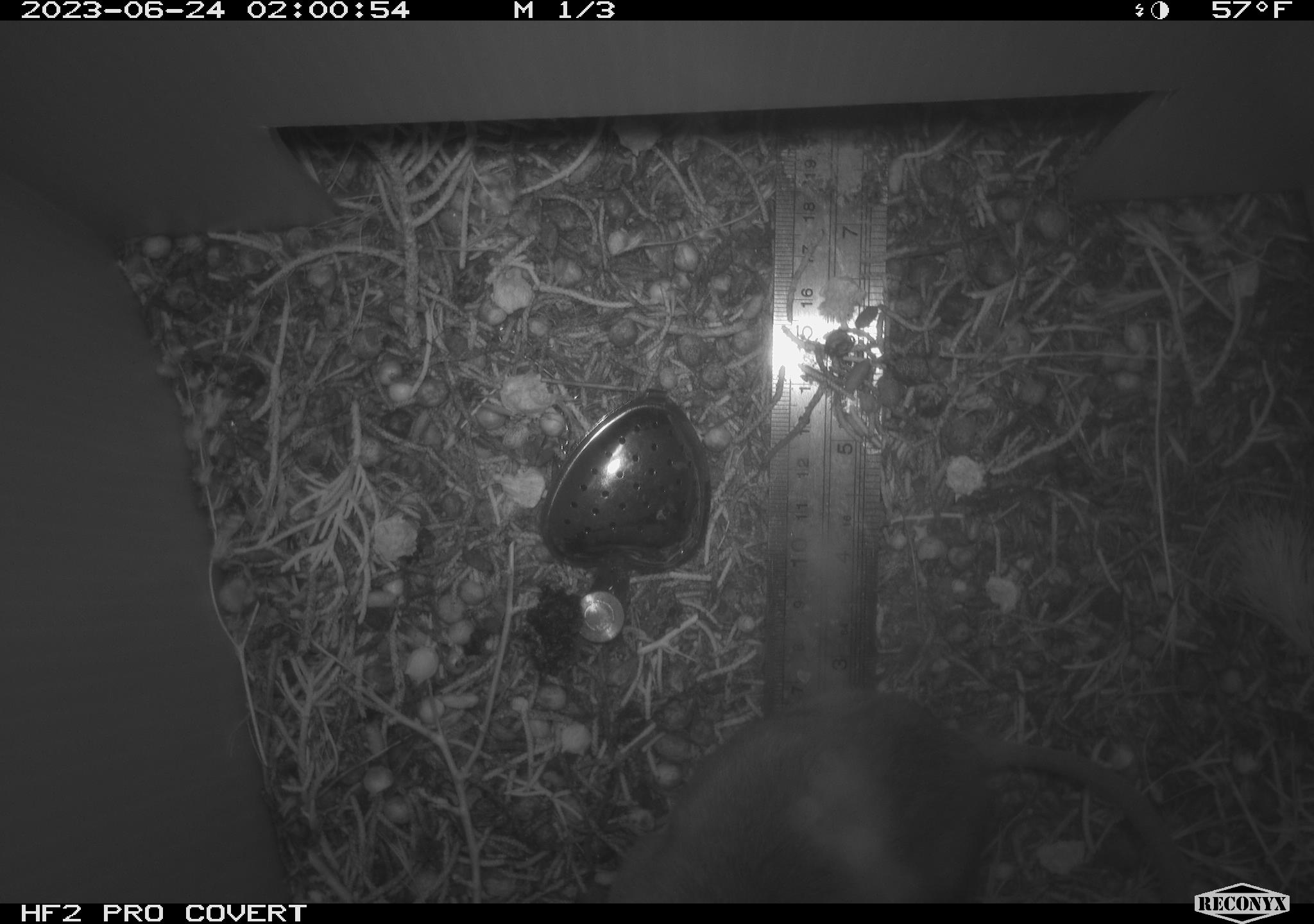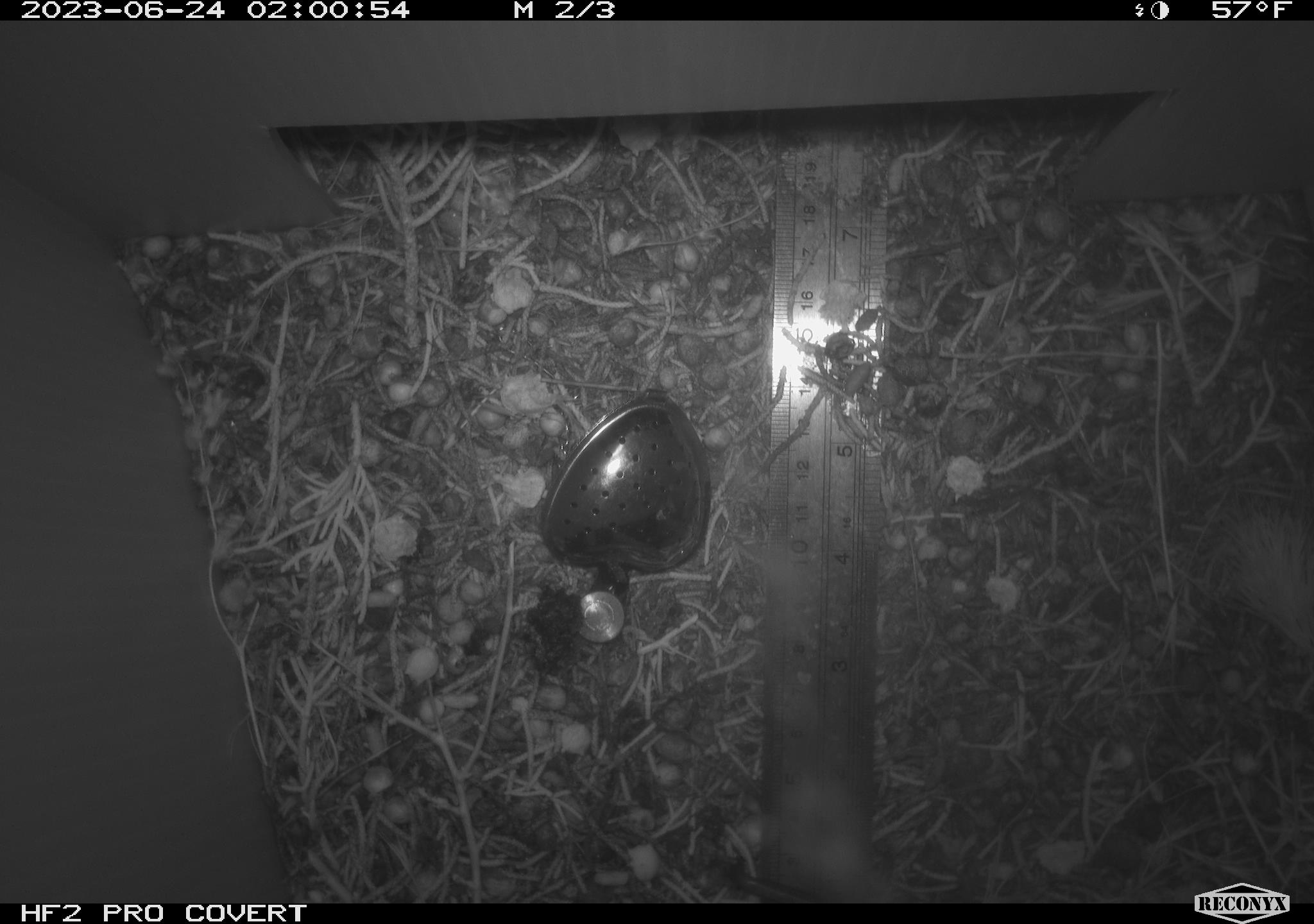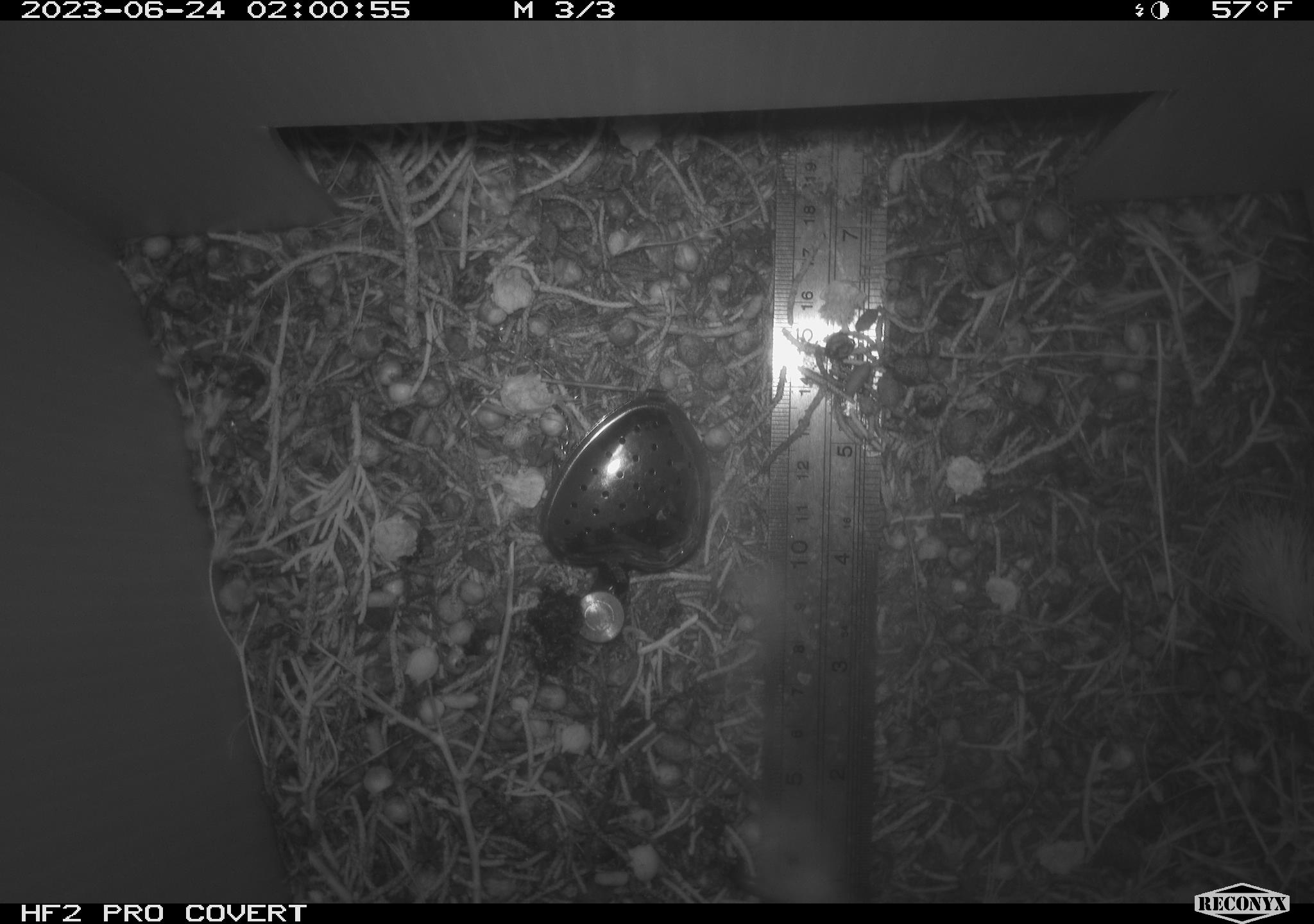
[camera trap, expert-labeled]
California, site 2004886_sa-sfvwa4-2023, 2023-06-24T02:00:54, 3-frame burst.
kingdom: Animalia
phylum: Chordata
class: Mammalia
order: Rodentia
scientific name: Rodentia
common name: mouse species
Mouse species (Rodentia).